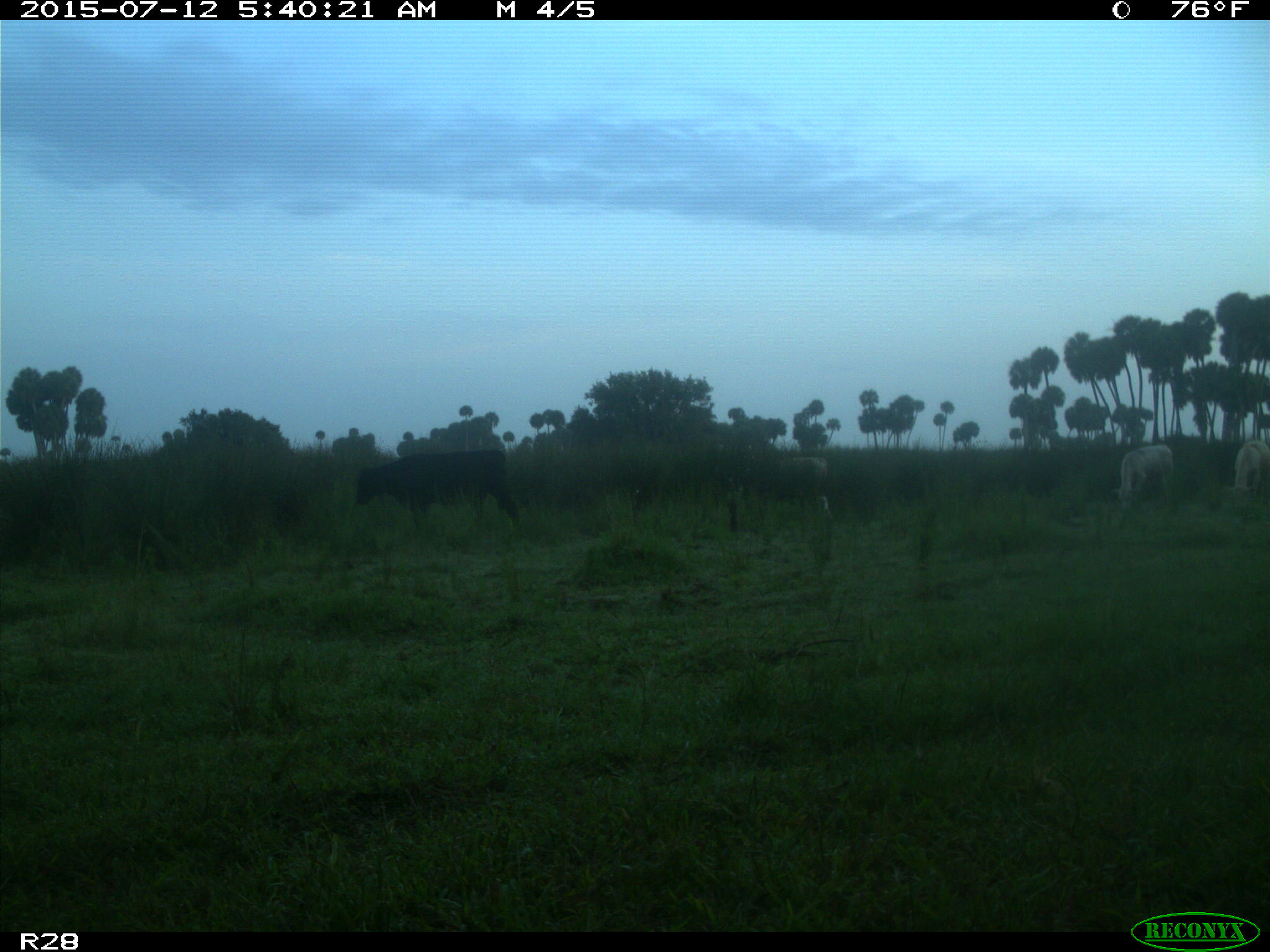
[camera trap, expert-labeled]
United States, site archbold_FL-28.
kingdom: Animalia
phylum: Chordata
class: Mammalia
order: Artiodactyla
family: Bovidae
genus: Bos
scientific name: Bos taurus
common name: domestic cow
Bos taurus (domestic cow).